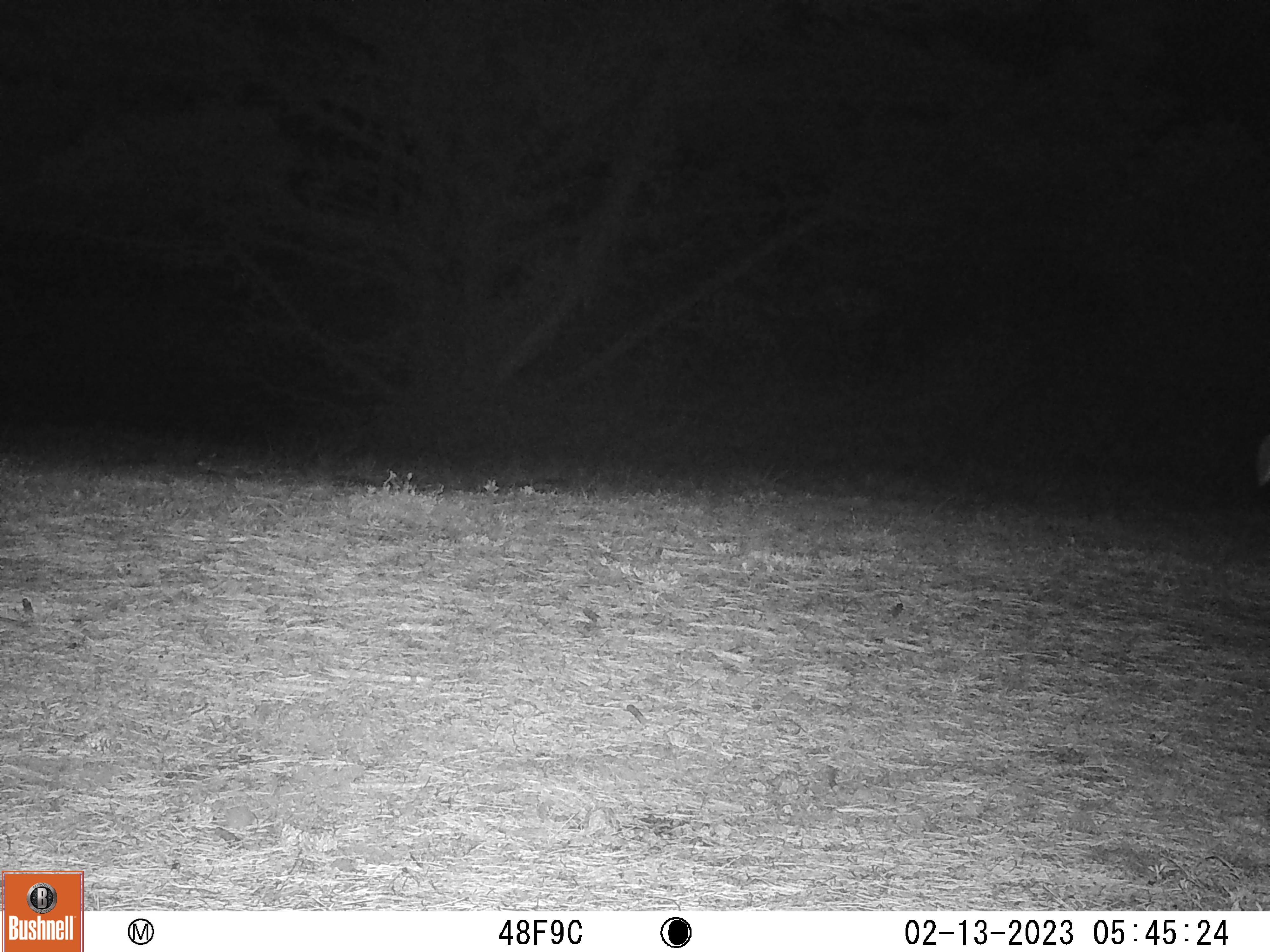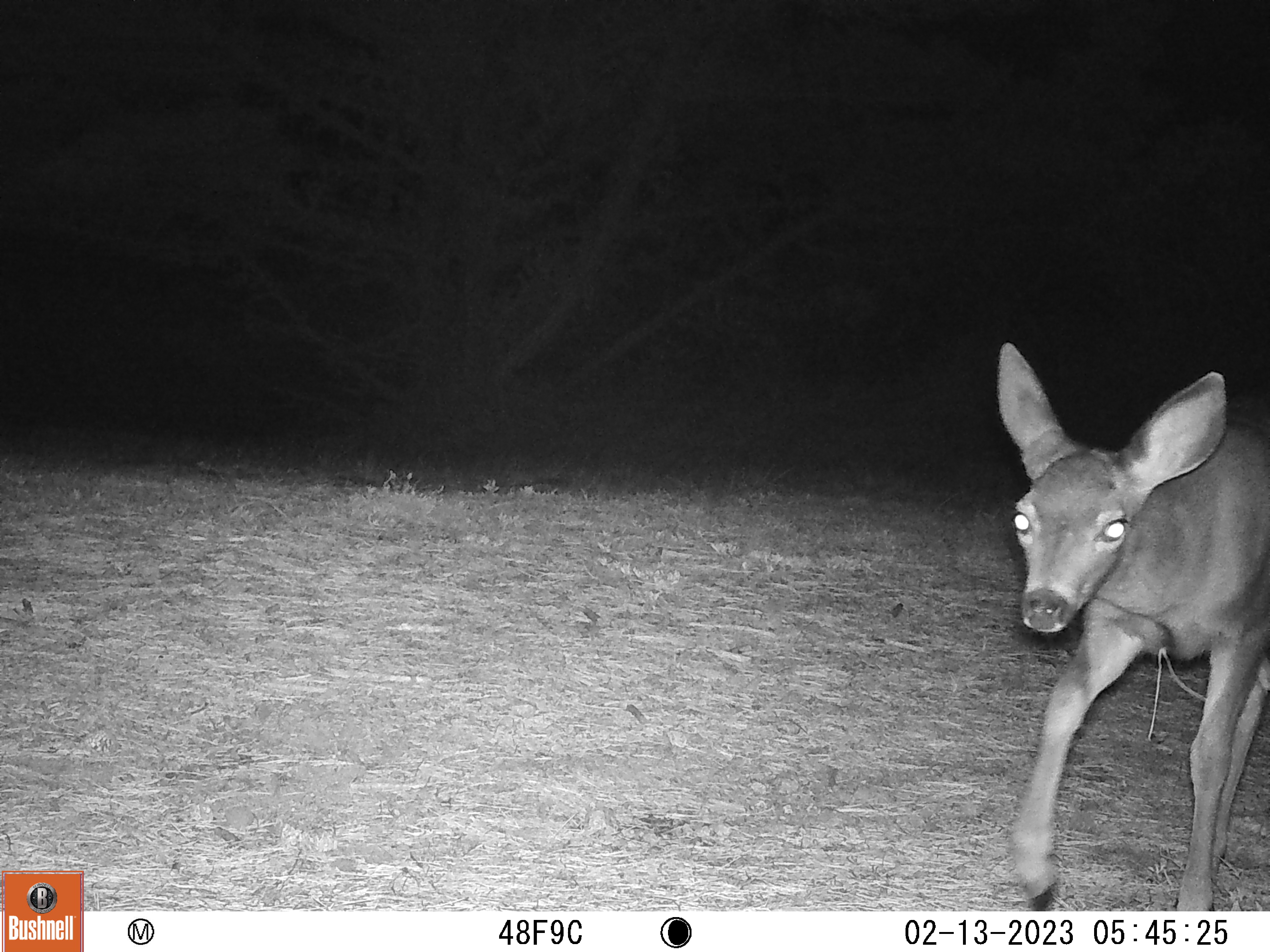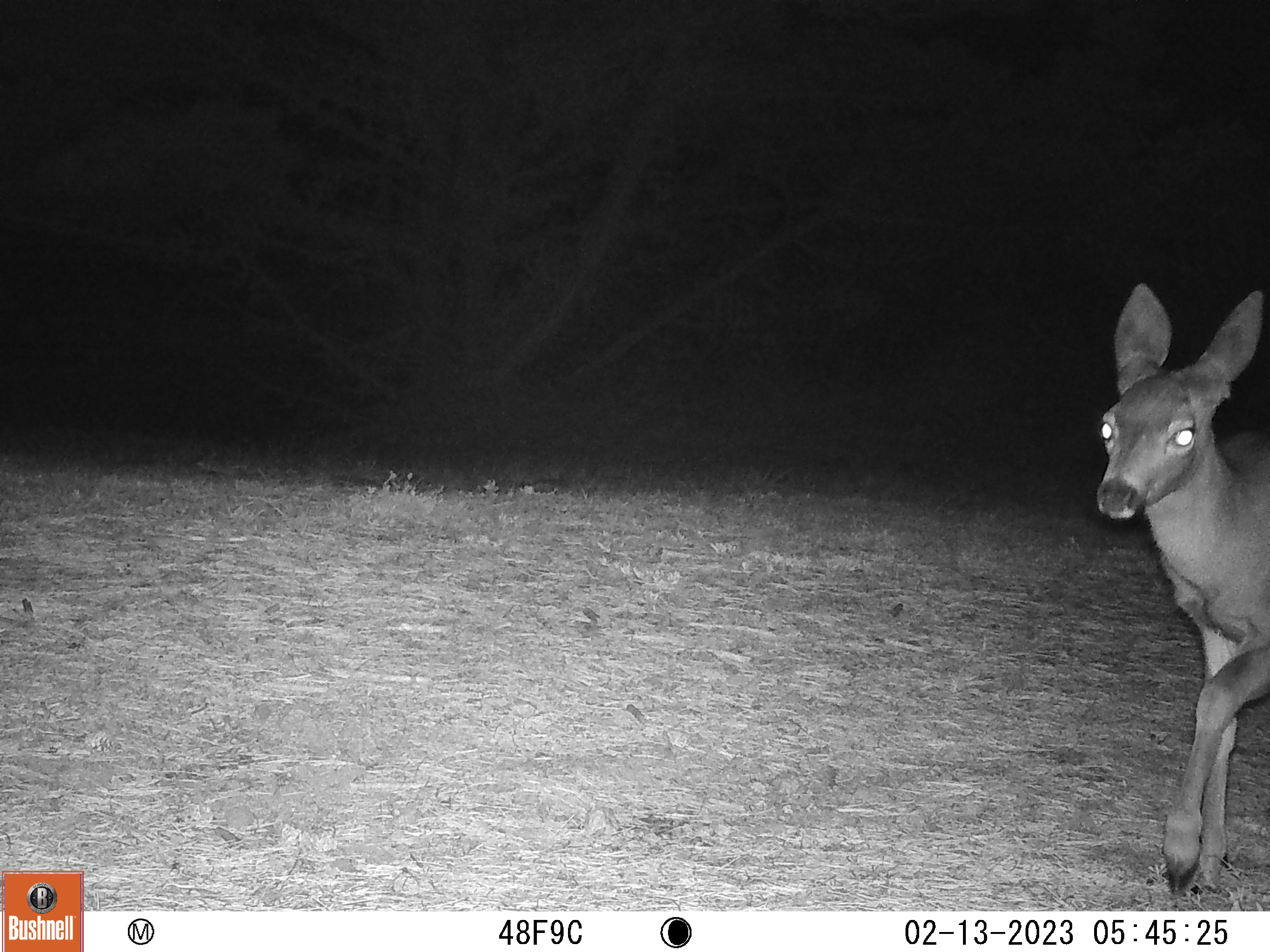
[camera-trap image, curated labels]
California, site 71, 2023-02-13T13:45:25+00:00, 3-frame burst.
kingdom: Animalia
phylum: Chordata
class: Mammalia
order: Artiodactyla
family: Cervidae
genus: Odocoileus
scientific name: Odocoileus hemionus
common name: mule deer